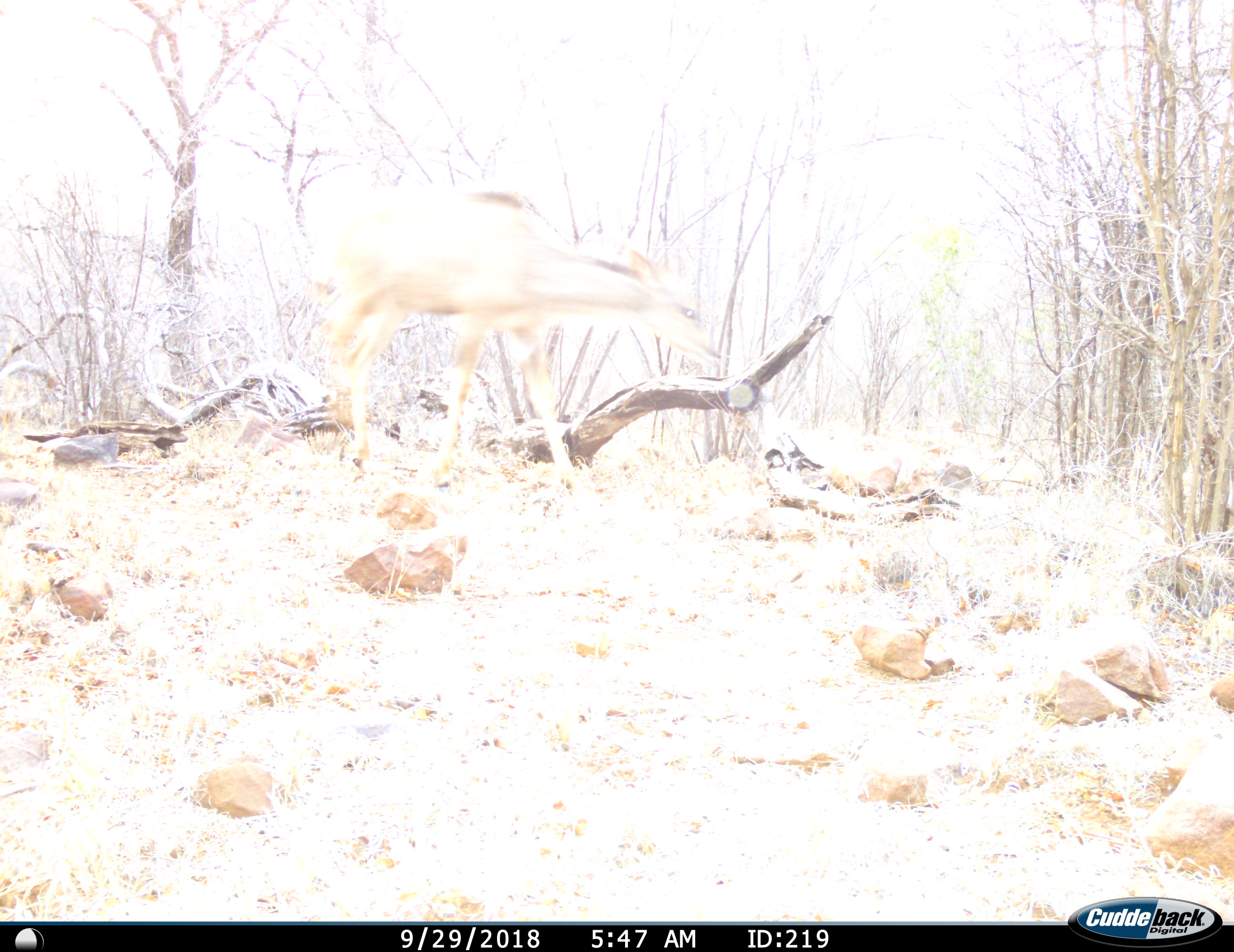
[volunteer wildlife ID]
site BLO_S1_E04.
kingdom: Animalia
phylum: Chordata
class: Mammalia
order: Artiodactyla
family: Bovidae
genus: Aepyceros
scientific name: Aepyceros melampus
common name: impala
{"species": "impala (Aepyceros melampus)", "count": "1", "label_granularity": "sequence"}